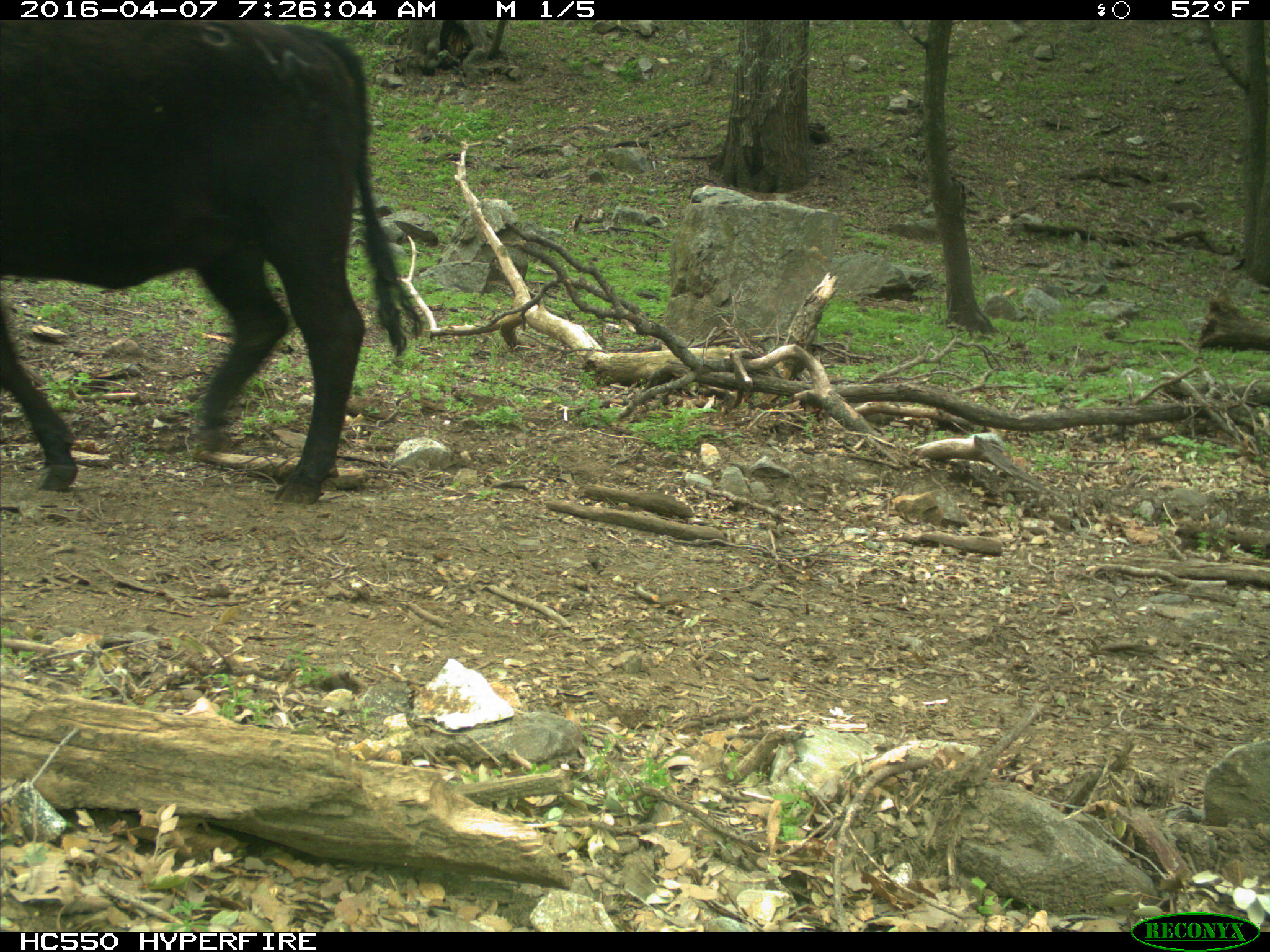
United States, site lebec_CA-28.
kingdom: Animalia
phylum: Chordata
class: Mammalia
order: Artiodactyla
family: Bovidae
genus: Bos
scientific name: Bos taurus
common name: domestic cow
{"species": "Bos taurus (domestic cow)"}